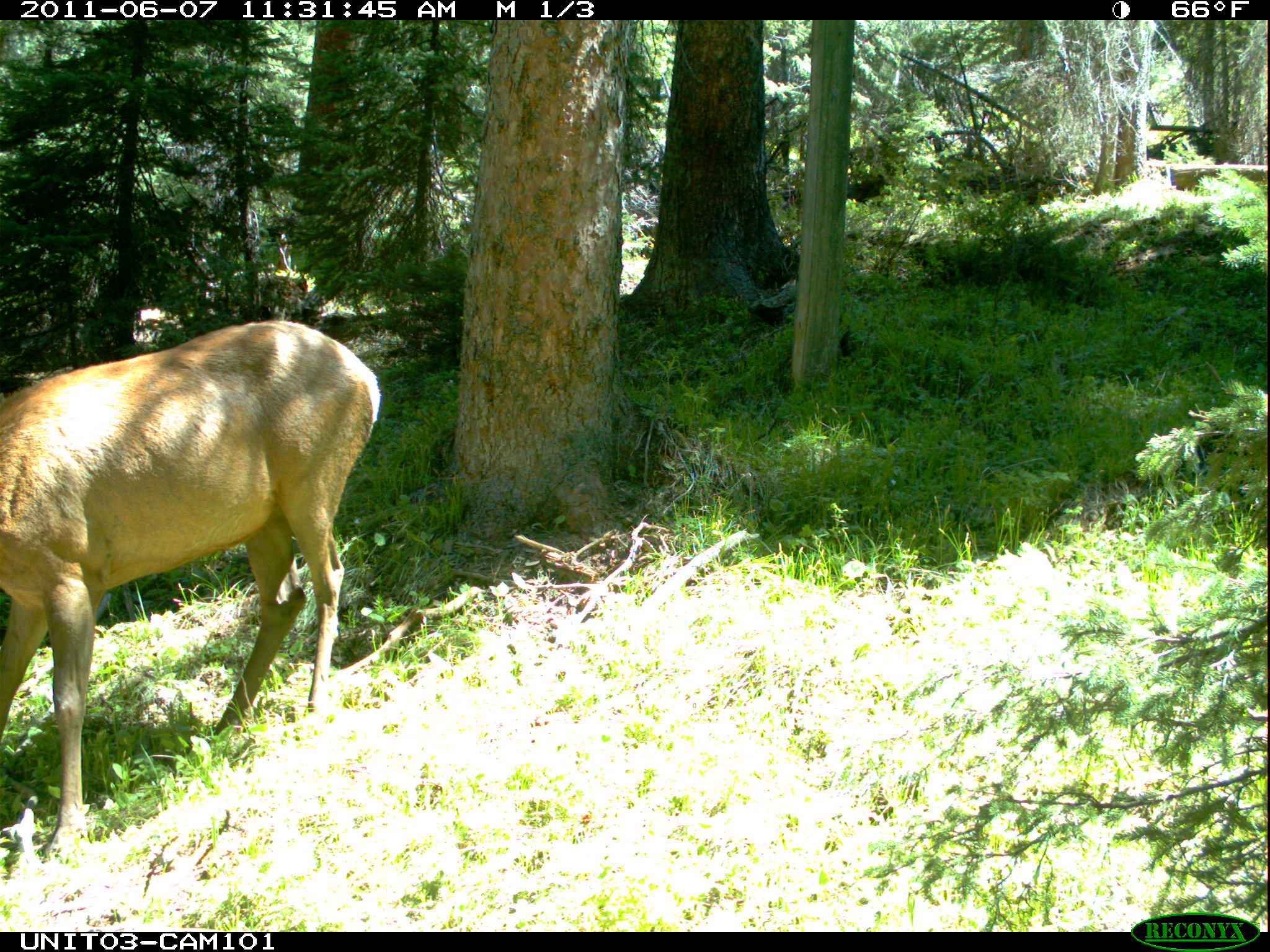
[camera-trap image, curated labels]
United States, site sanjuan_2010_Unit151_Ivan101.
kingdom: Animalia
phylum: Chordata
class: Mammalia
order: Artiodactyla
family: Cervidae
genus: Cervus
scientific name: Cervus elaphus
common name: red deer